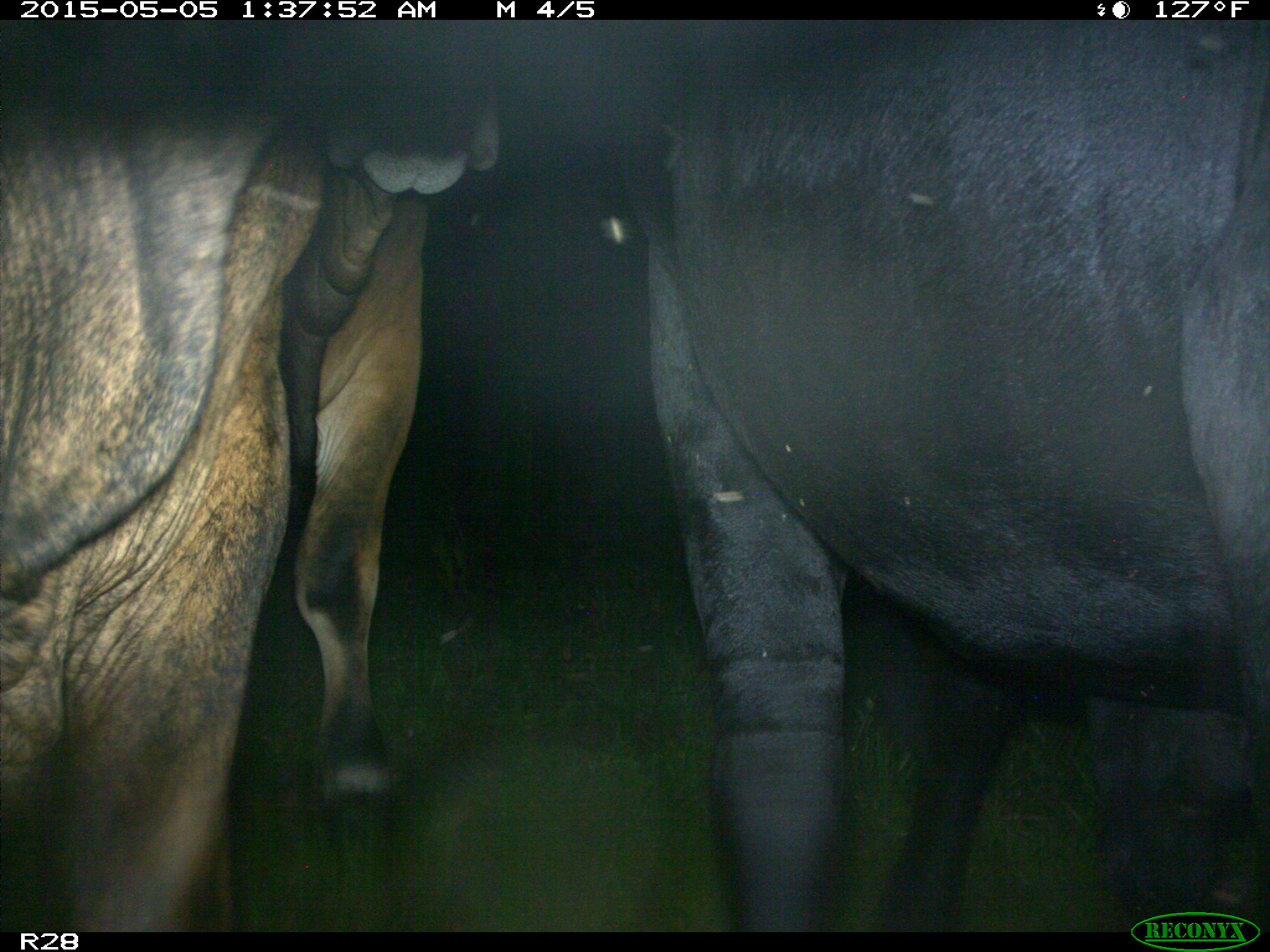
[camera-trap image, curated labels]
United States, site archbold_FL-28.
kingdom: Animalia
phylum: Chordata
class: Mammalia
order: Artiodactyla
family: Bovidae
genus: Bos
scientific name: Bos taurus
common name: domestic cow